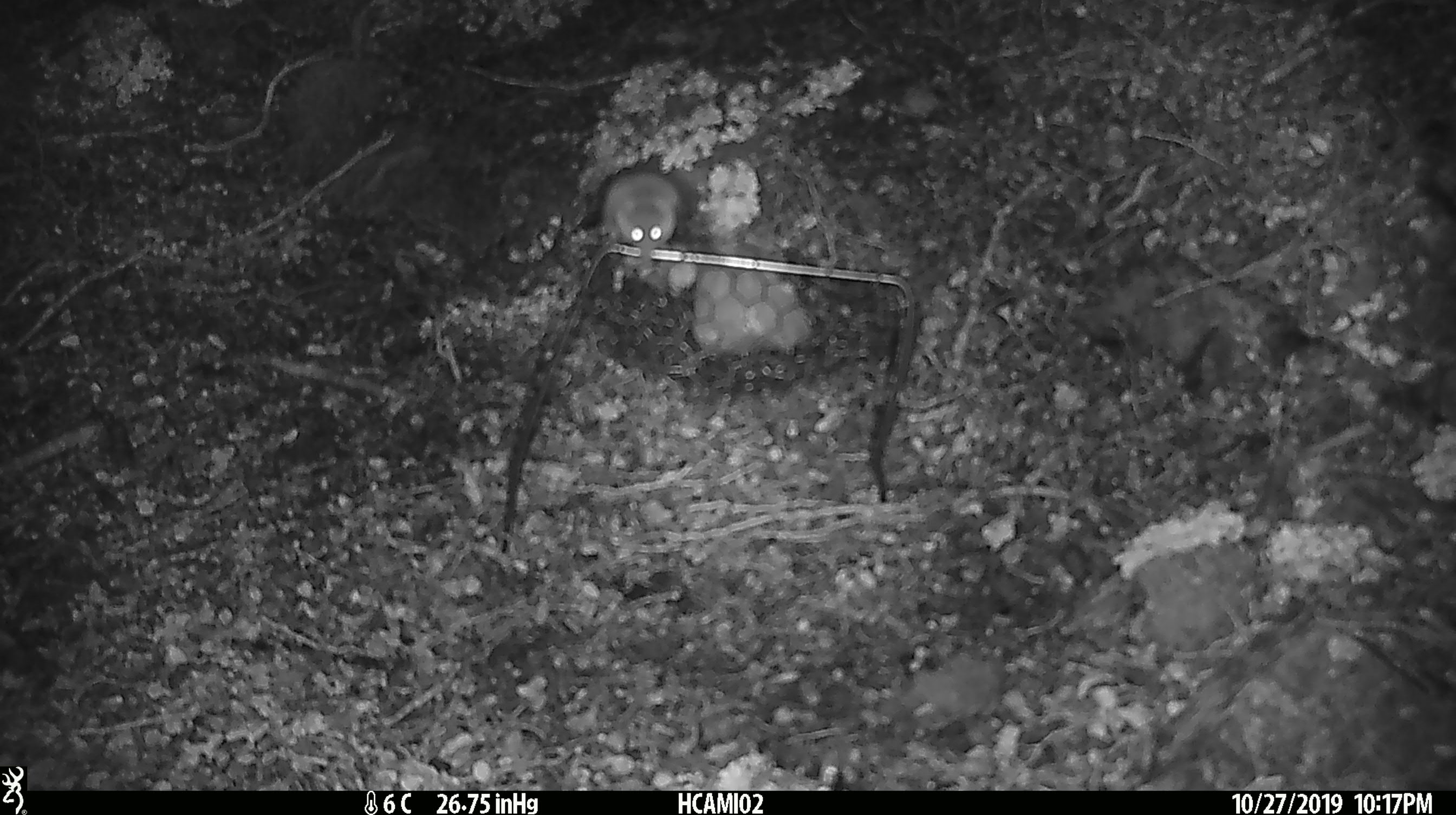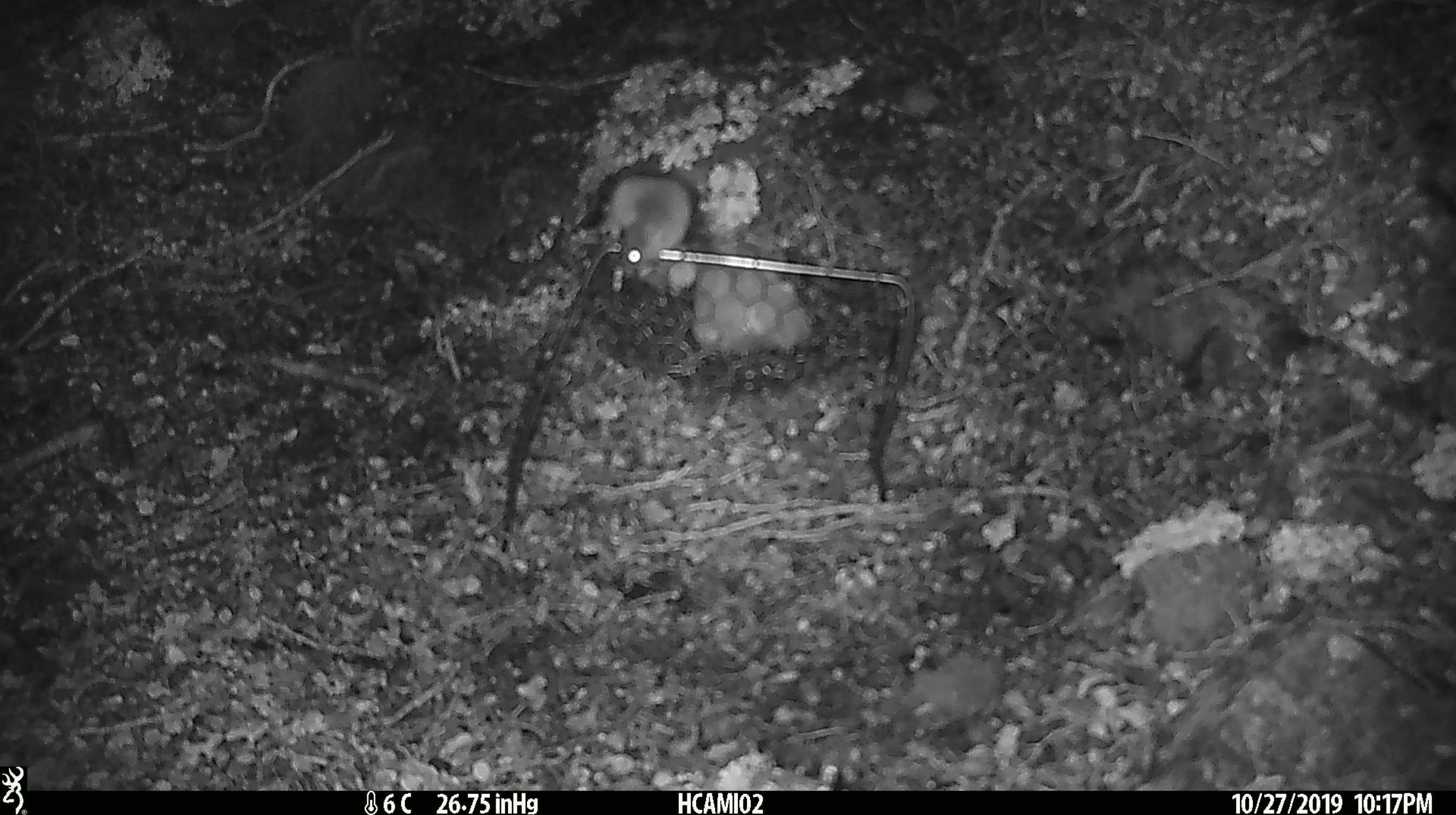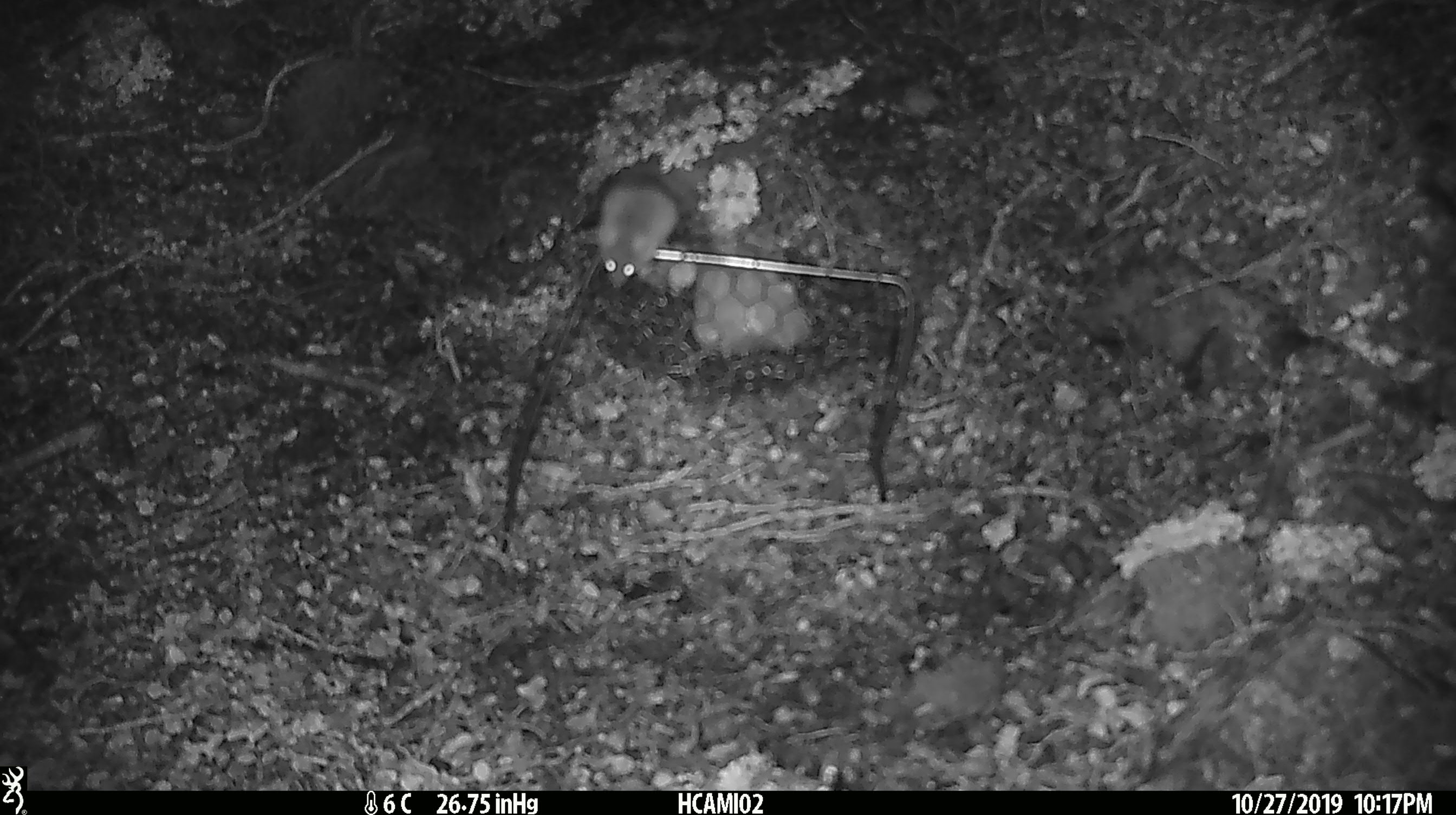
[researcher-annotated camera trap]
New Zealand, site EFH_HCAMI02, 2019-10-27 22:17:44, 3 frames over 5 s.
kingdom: Animalia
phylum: Chordata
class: Mammalia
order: Rodentia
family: Muridae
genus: Mus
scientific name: Mus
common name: mouse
Mouse (Mus).